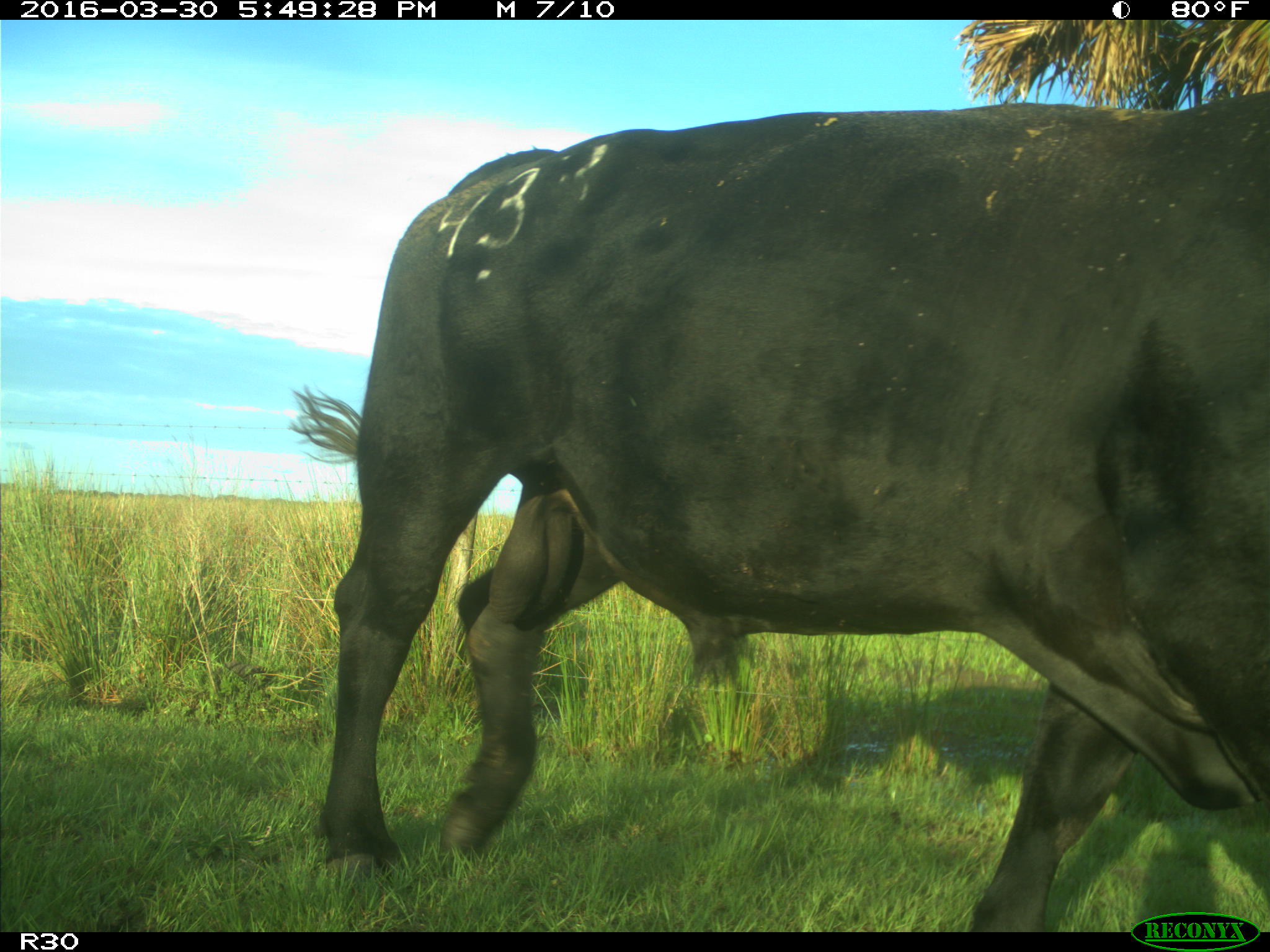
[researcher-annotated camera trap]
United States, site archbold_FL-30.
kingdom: Animalia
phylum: Chordata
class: Mammalia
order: Artiodactyla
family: Bovidae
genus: Bos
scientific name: Bos taurus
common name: domestic cow